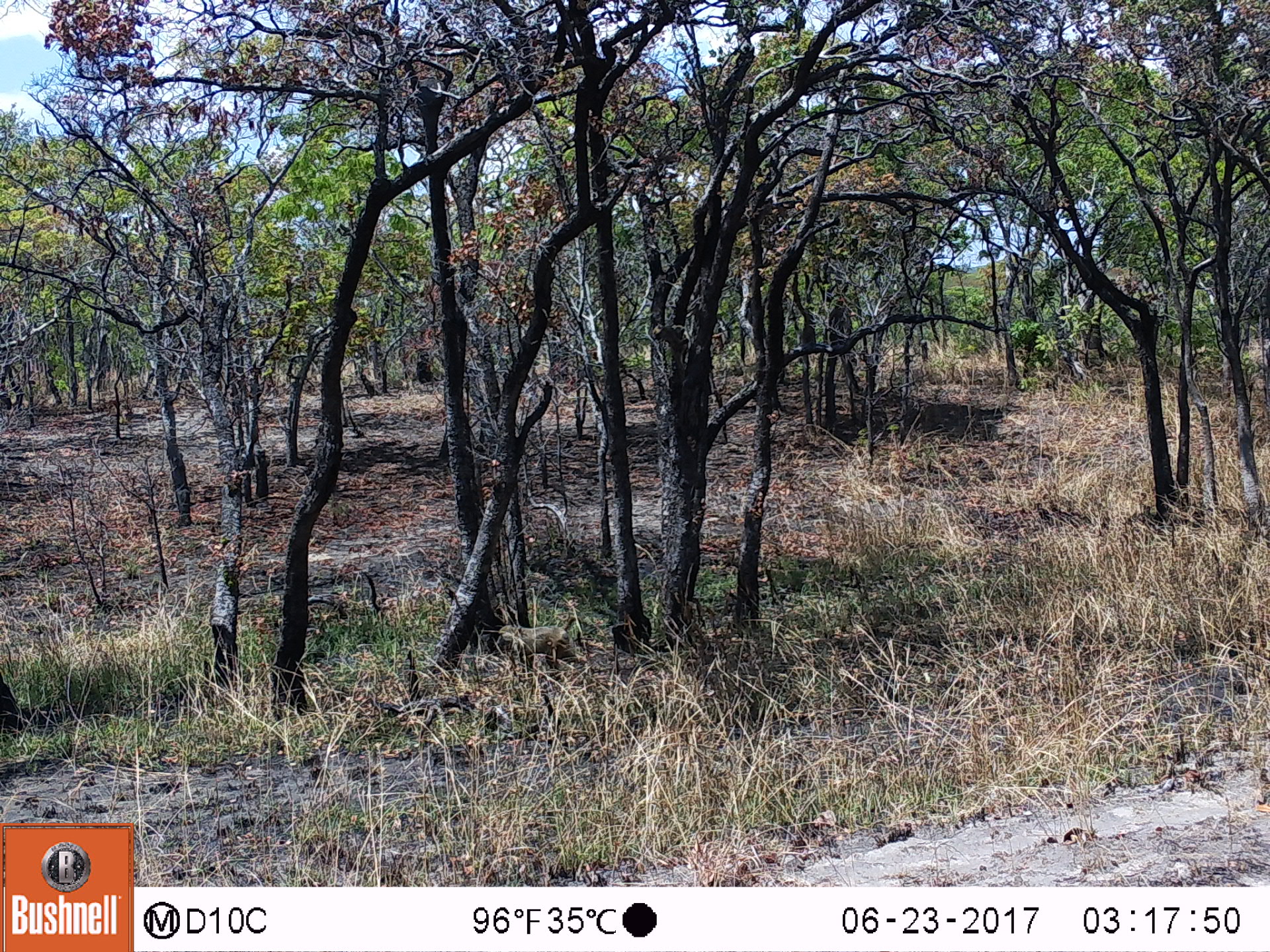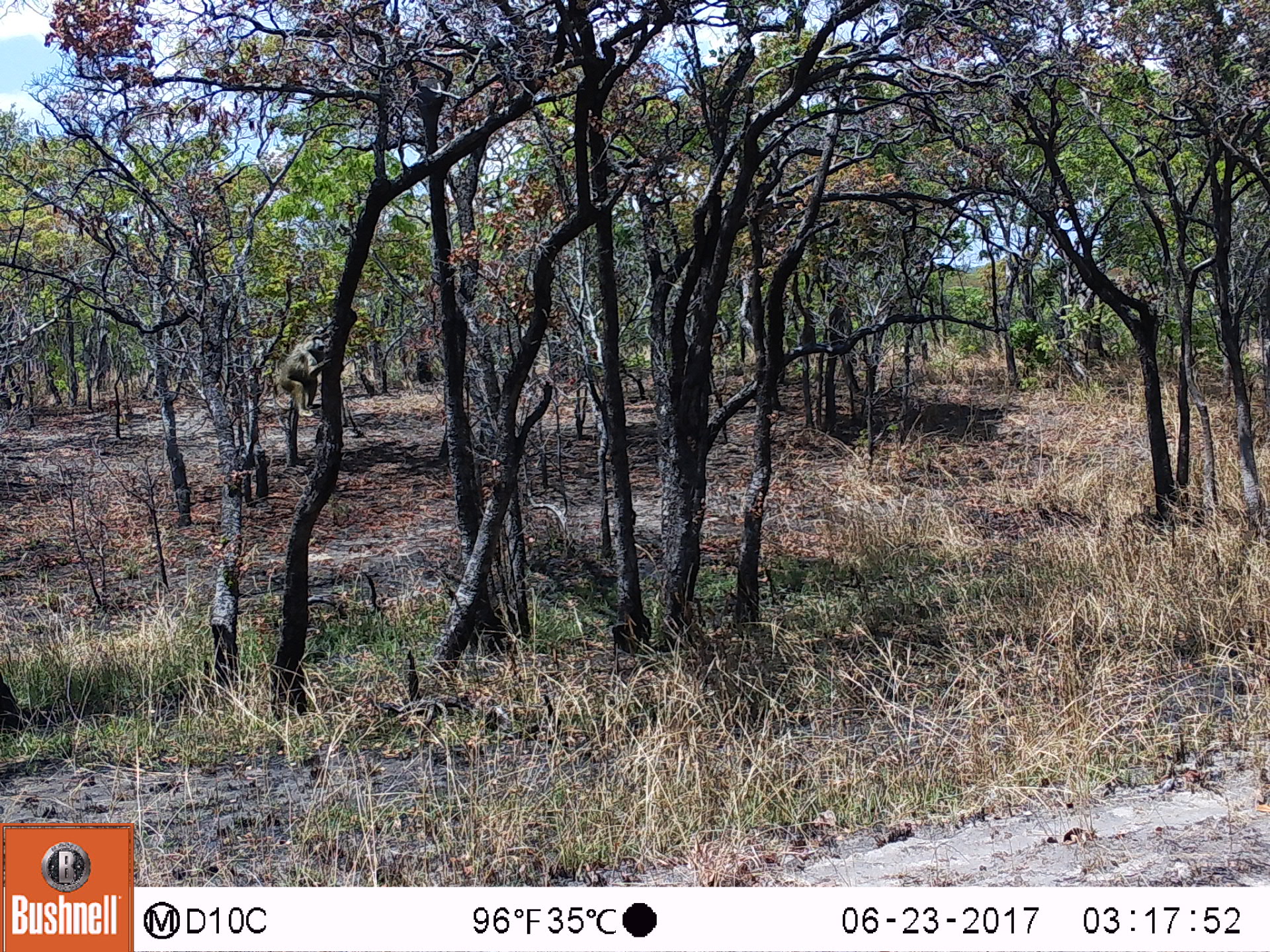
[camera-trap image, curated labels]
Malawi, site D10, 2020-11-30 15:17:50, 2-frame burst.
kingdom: Animalia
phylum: Chordata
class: Mammalia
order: Primates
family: Cercopithecidae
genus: Papio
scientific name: Papio cynocephalus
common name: yellow baboon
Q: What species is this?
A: Yellow baboon (Papio cynocephalus).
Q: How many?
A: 1.